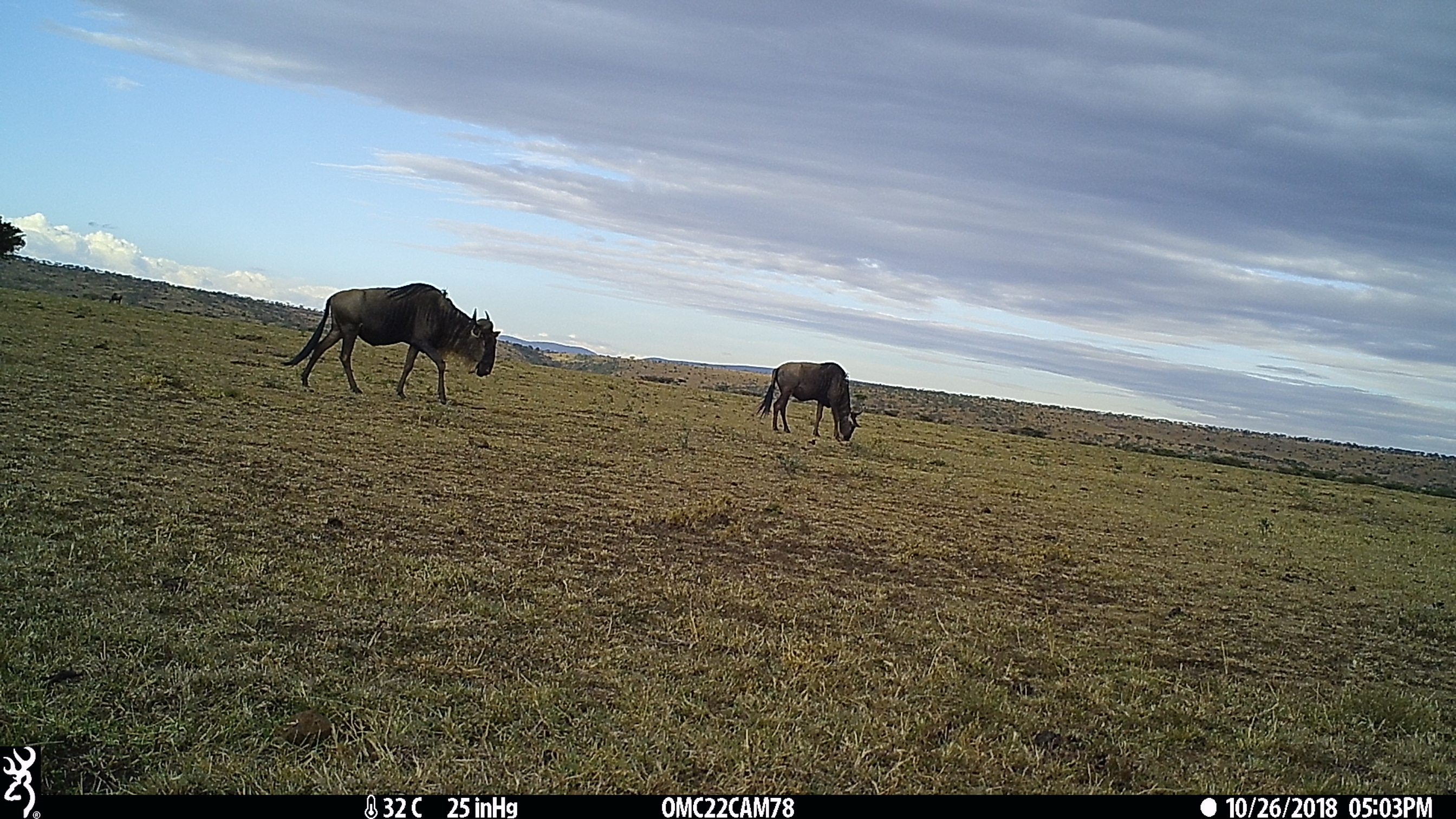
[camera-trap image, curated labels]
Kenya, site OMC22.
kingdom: Animalia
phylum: Chordata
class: Mammalia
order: Artiodactyla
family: Bovidae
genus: Connochaetes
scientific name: Connochaetes taurinus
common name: blue wildebeest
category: wildebeest